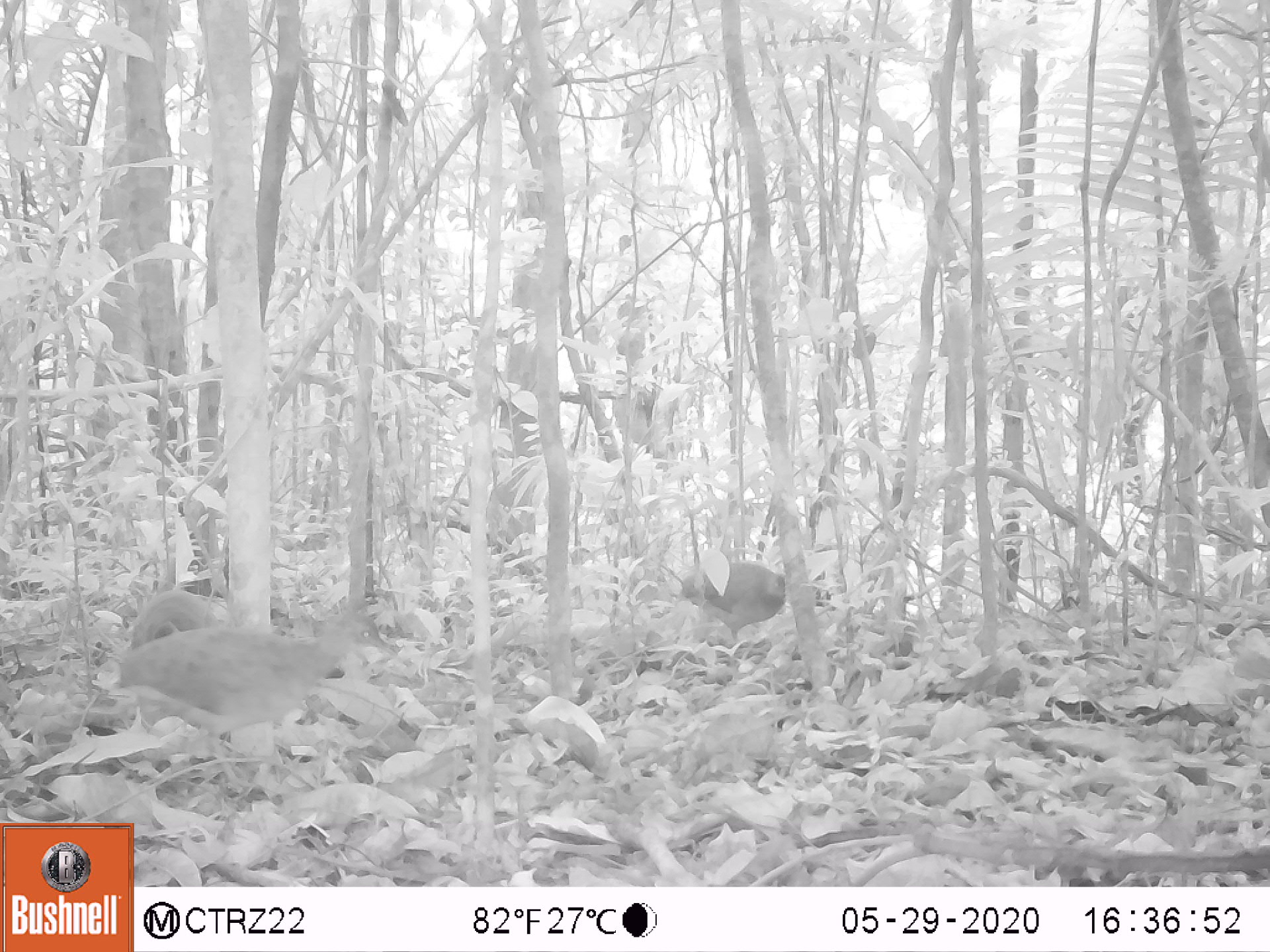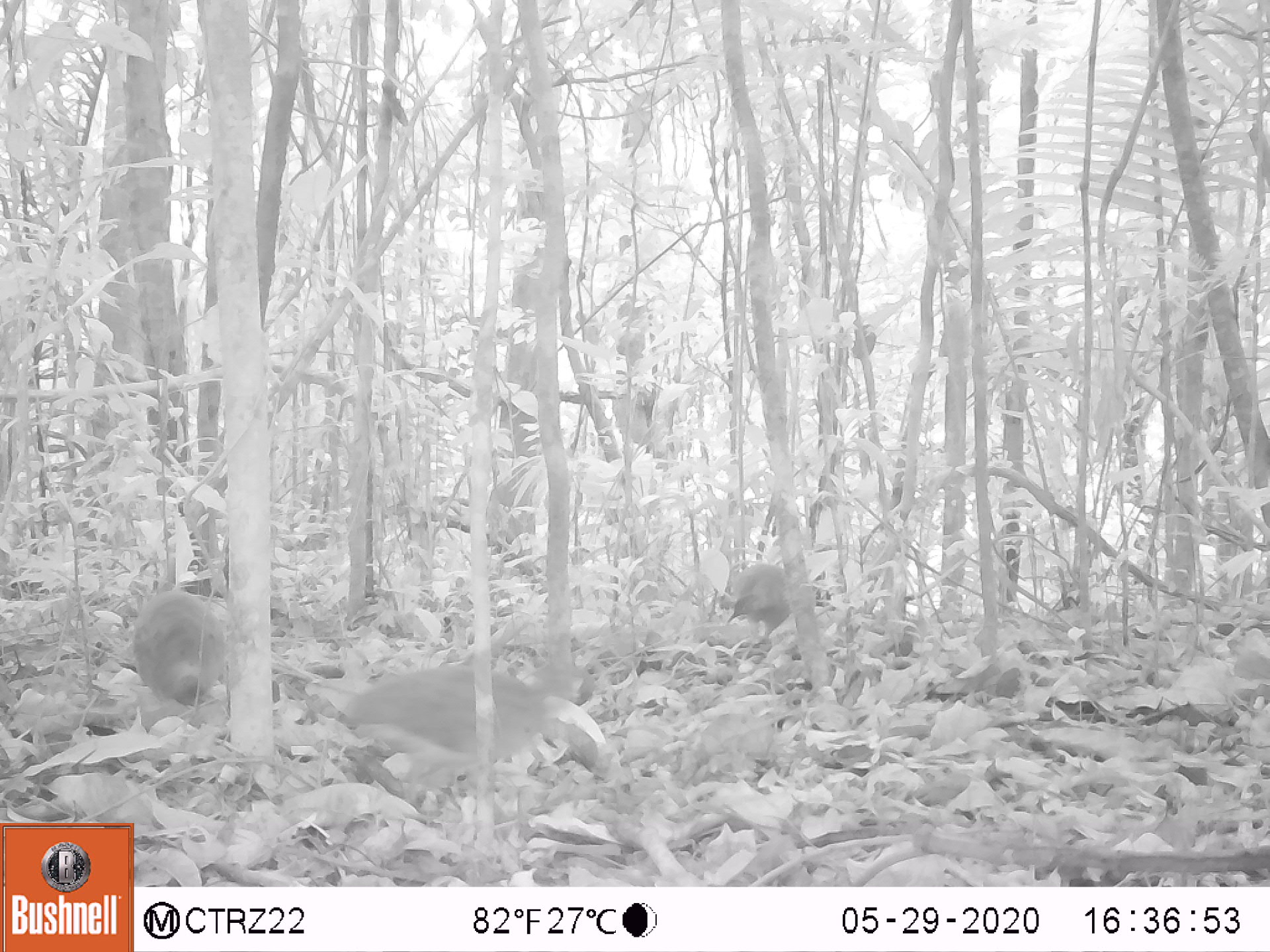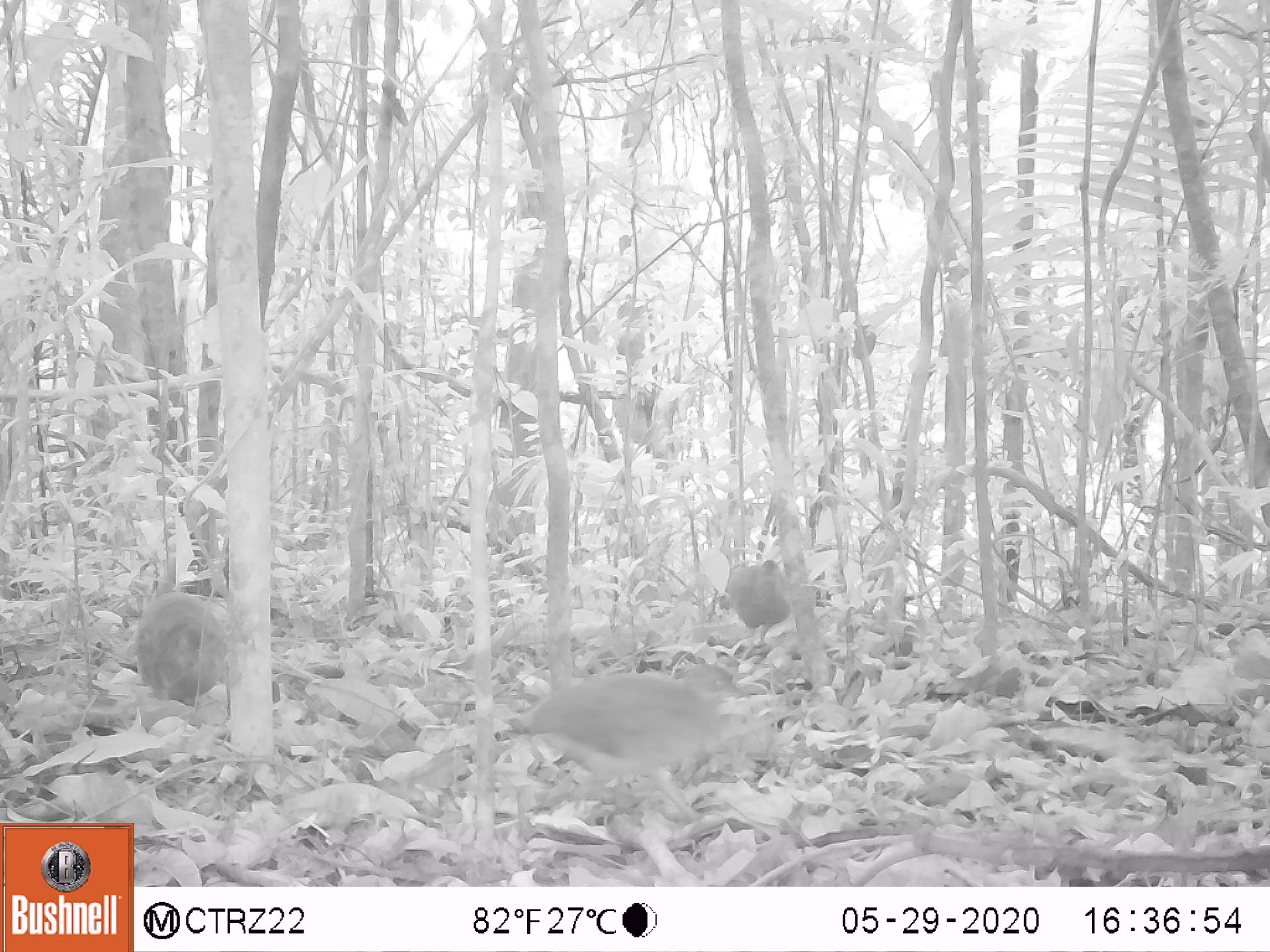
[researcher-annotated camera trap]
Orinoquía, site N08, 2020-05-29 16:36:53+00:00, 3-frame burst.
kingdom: Animalia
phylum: Chordata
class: Aves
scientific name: Aves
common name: bird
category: unknown bird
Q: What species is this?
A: Unknown bird (bird) (Aves).